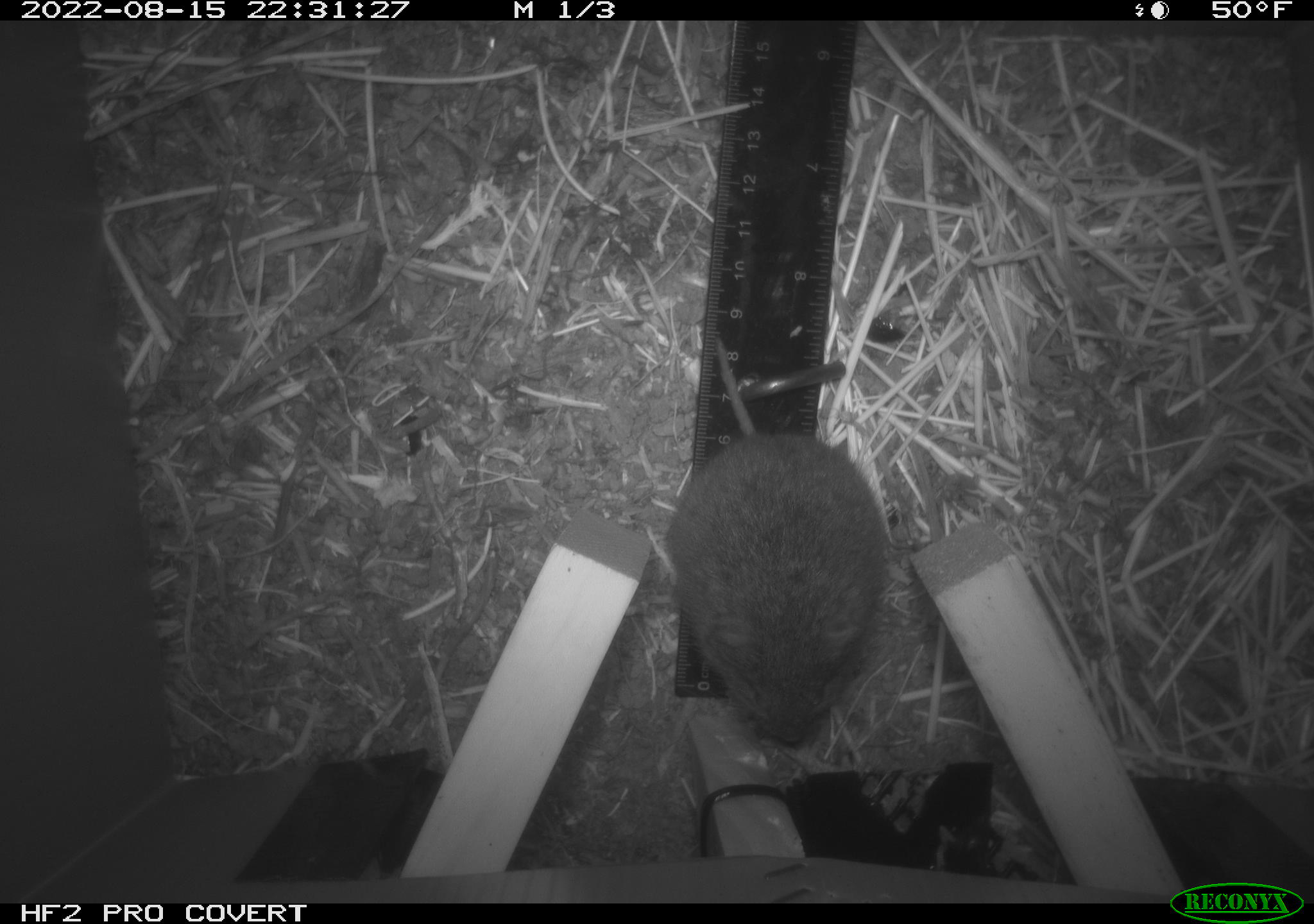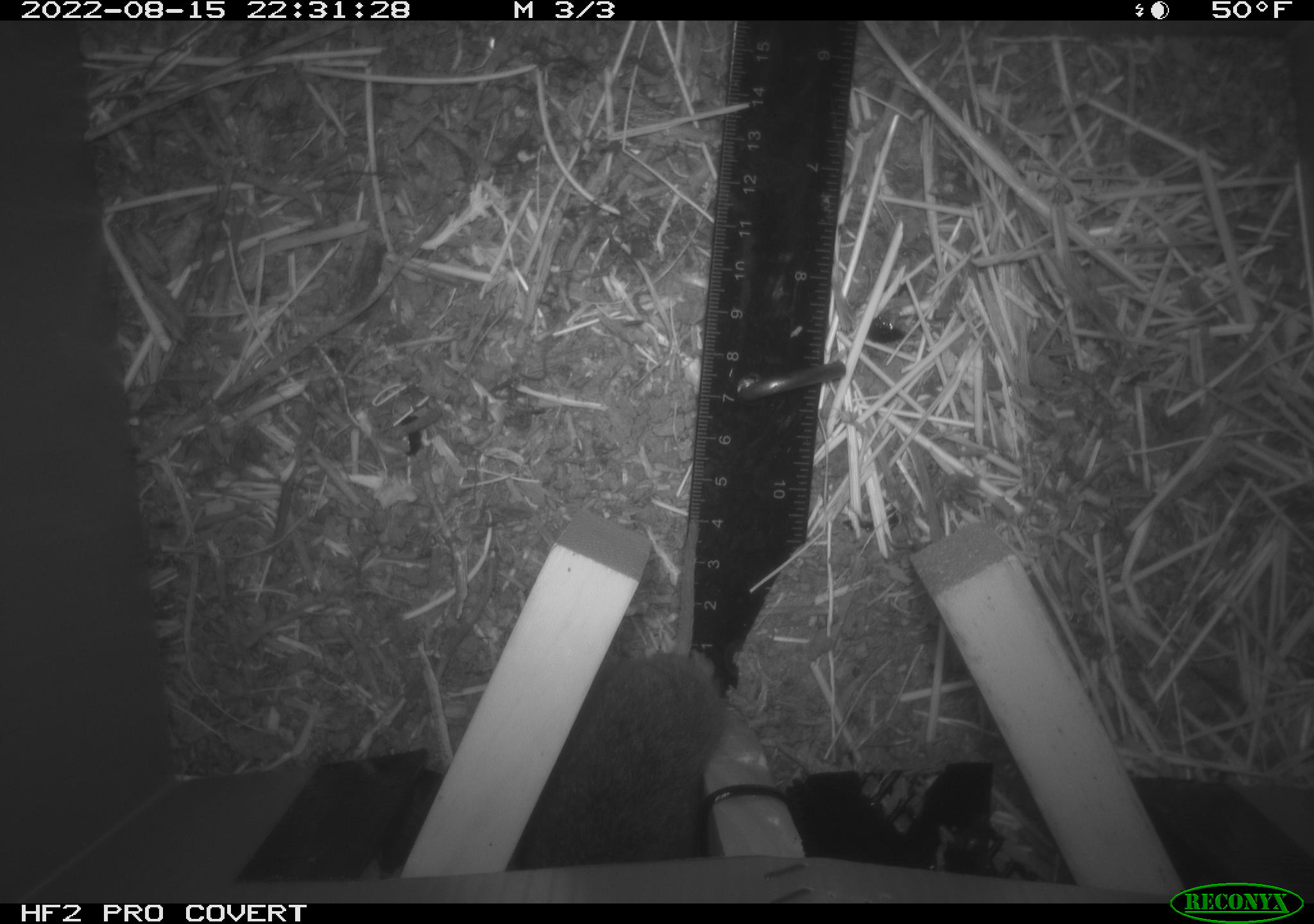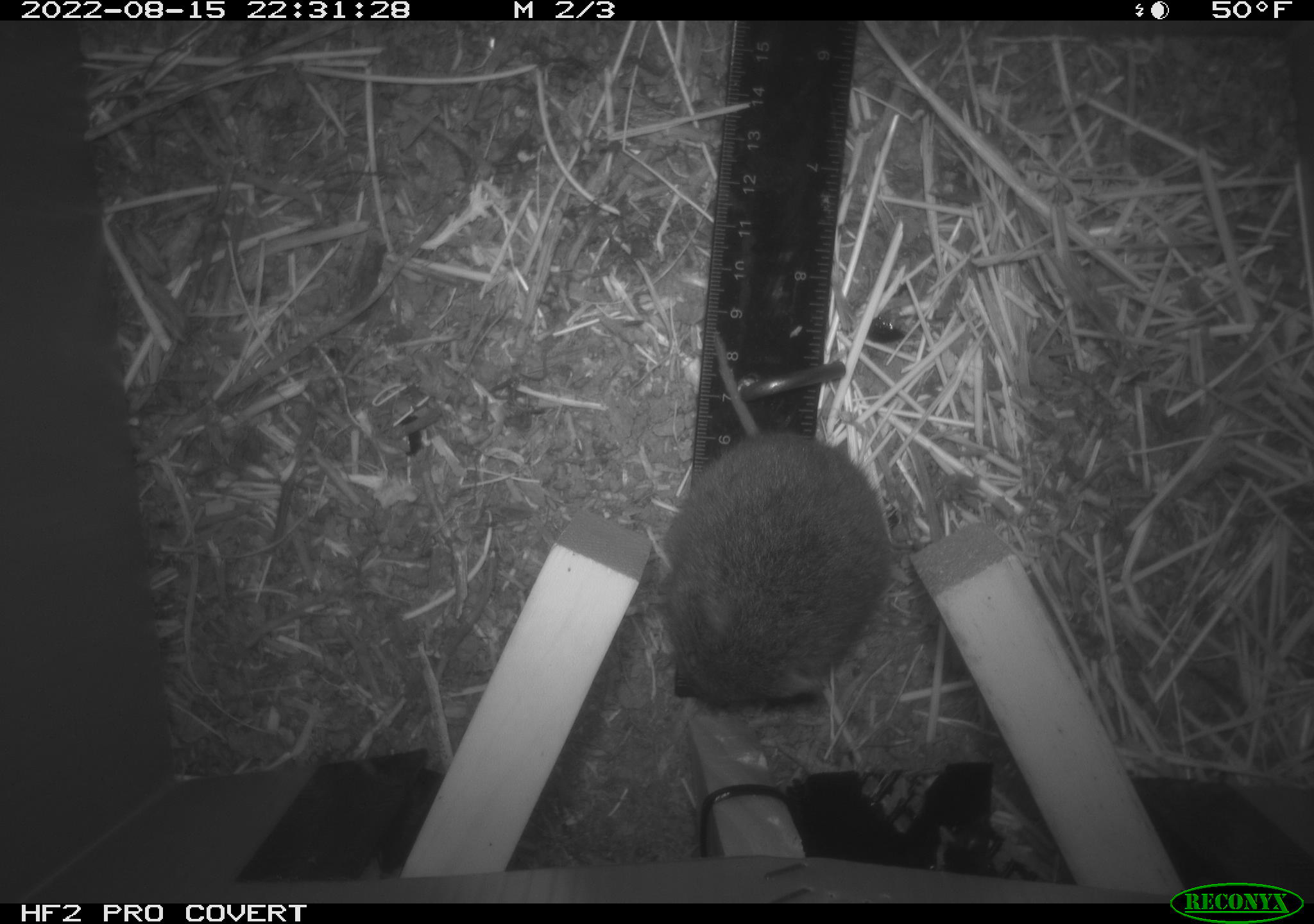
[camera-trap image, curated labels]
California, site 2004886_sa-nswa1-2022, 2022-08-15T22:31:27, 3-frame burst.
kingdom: Animalia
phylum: Chordata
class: Mammalia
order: Rodentia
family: Cricetidae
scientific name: Cricetidae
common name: hamsters, voles, lemmings, and allies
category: cricetidae family